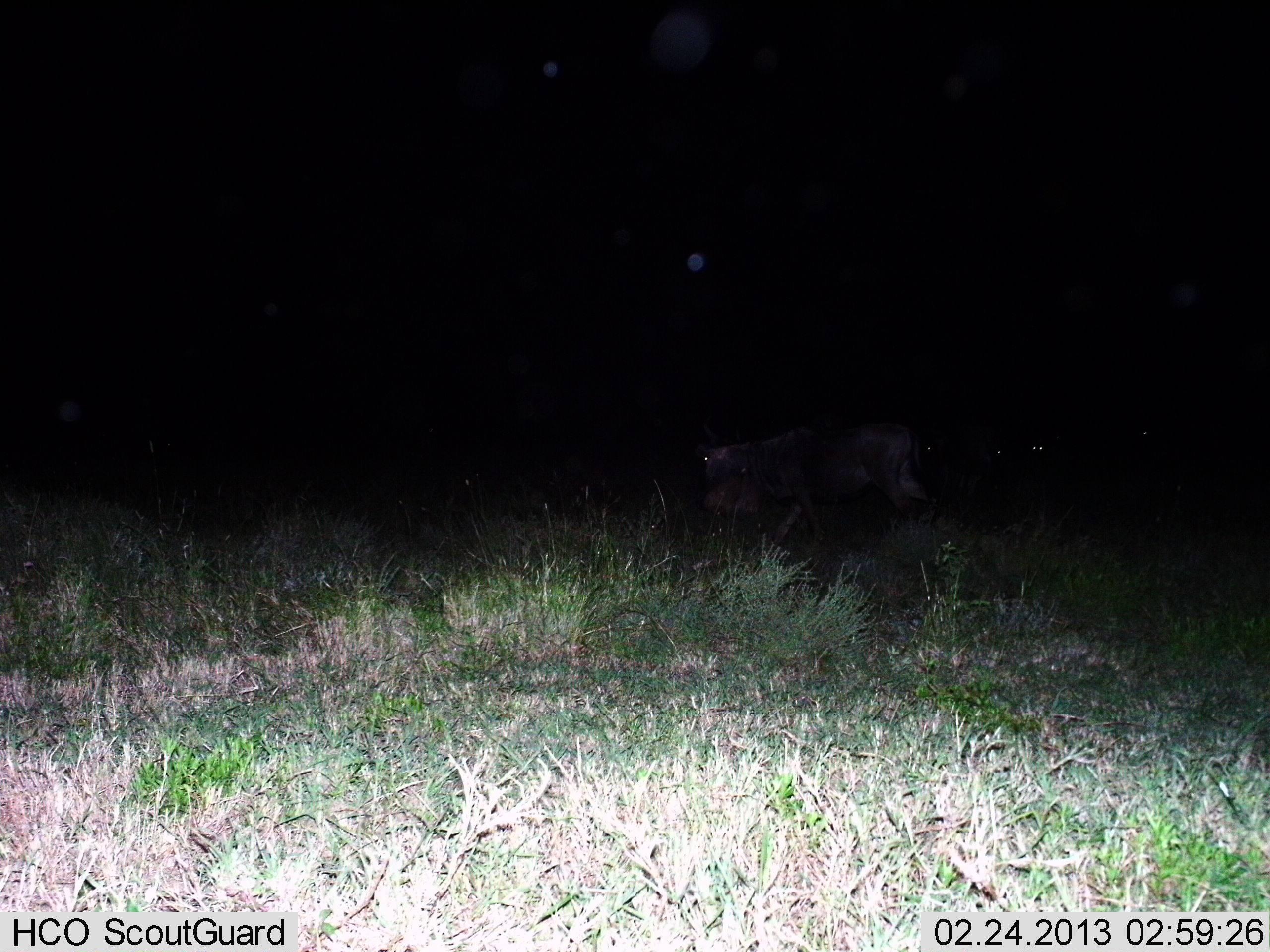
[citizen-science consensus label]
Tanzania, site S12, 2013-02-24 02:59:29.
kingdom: Animalia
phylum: Chordata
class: Mammalia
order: Artiodactyla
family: Bovidae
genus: Connochaetes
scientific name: Connochaetes taurinus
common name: blue wildebeest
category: wildebeest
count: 1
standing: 30%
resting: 5%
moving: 80%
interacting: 0%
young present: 0%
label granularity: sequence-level